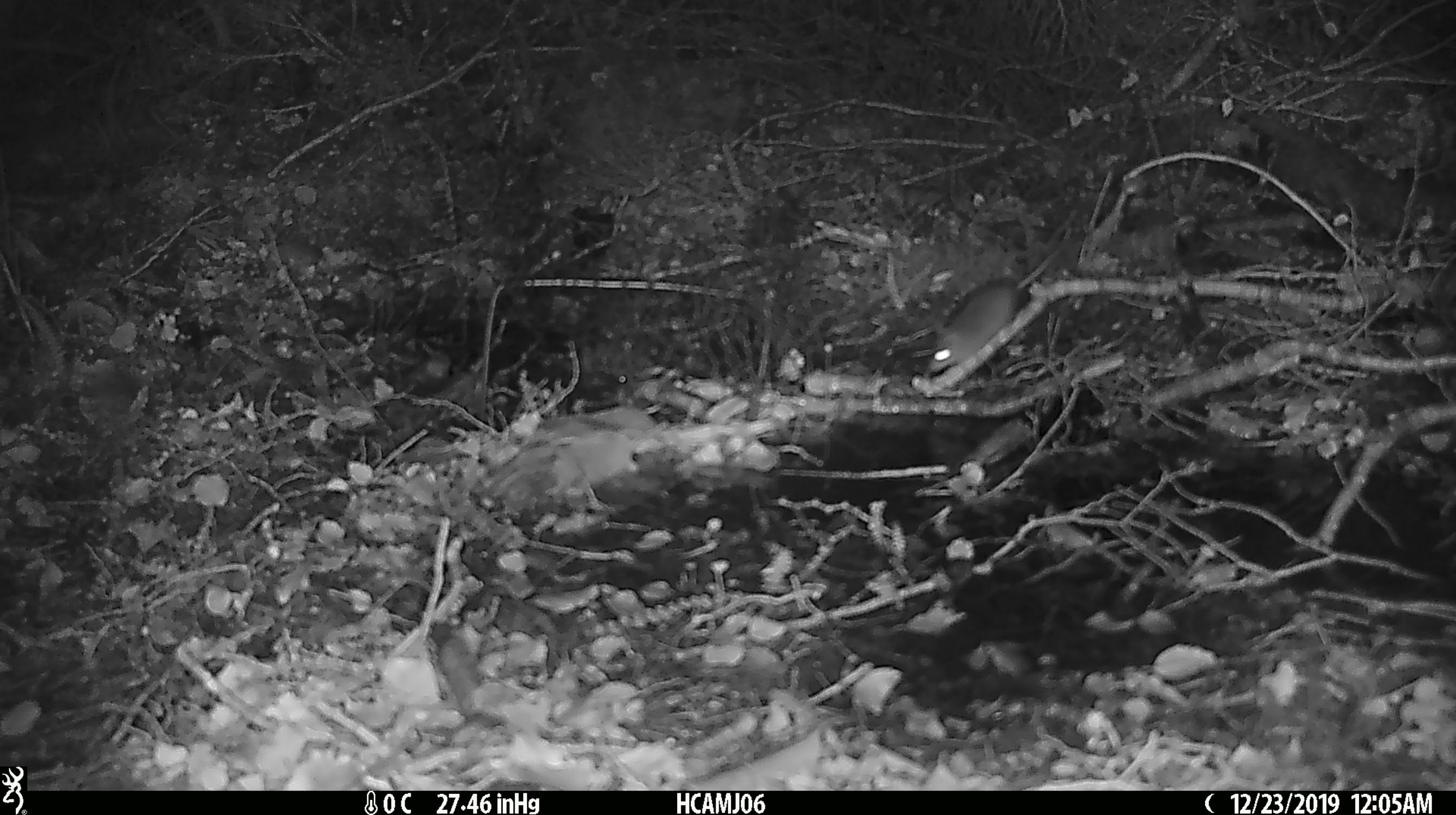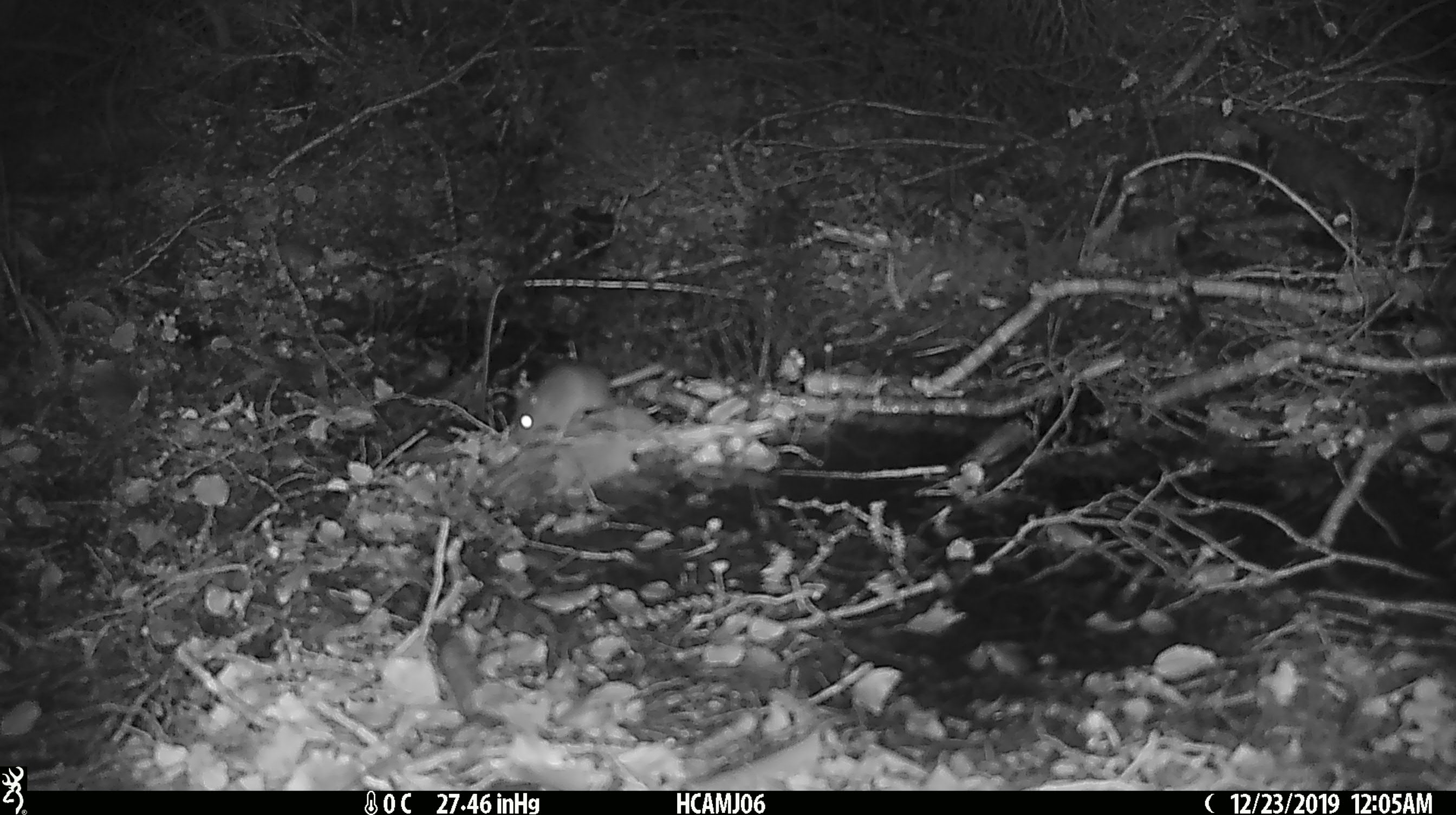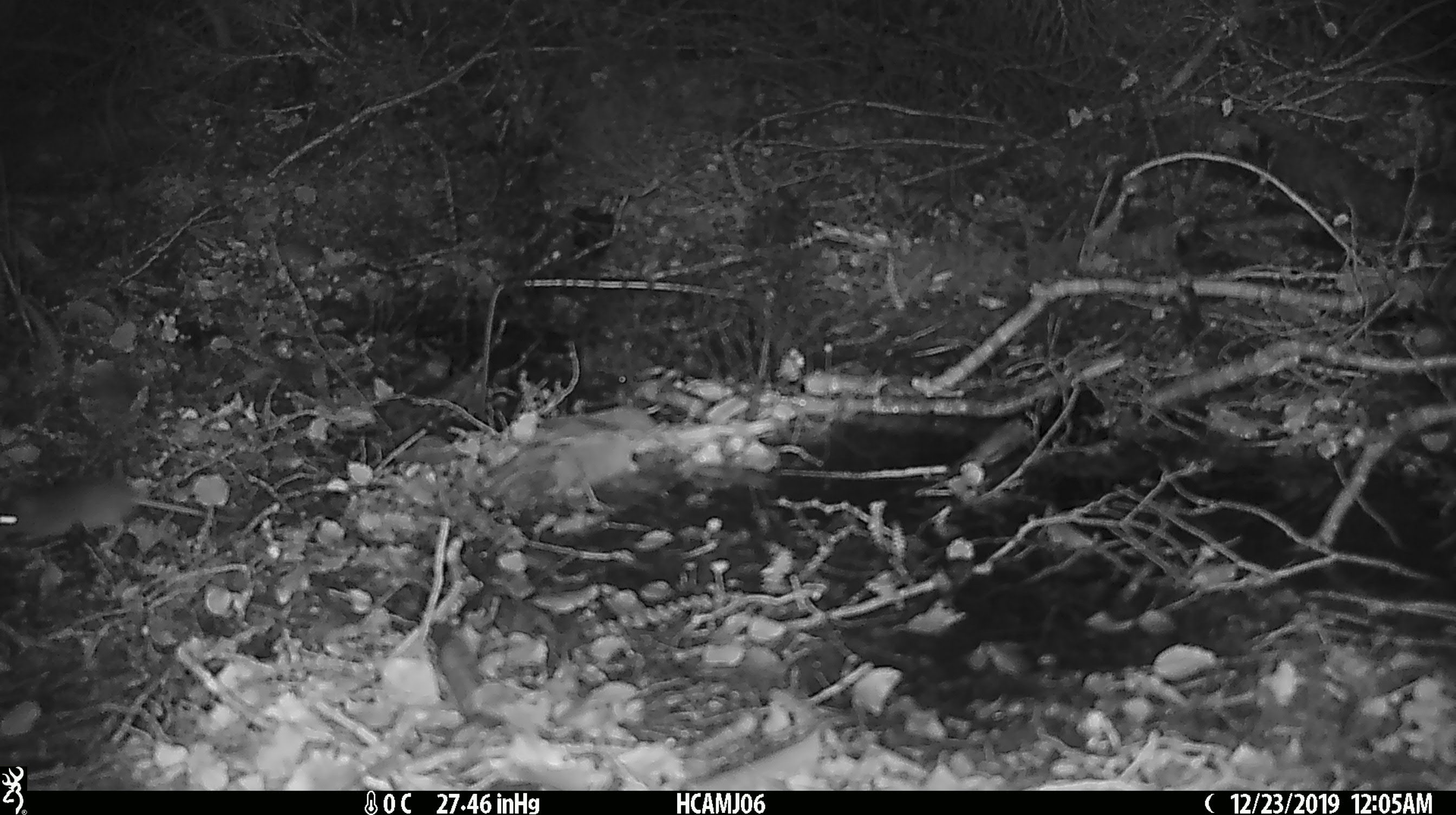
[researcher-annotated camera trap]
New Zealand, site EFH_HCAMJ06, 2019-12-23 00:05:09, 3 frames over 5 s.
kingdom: Animalia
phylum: Chordata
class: Mammalia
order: Rodentia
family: Muridae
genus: Mus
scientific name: Mus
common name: mouse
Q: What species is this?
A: Mouse (Mus).